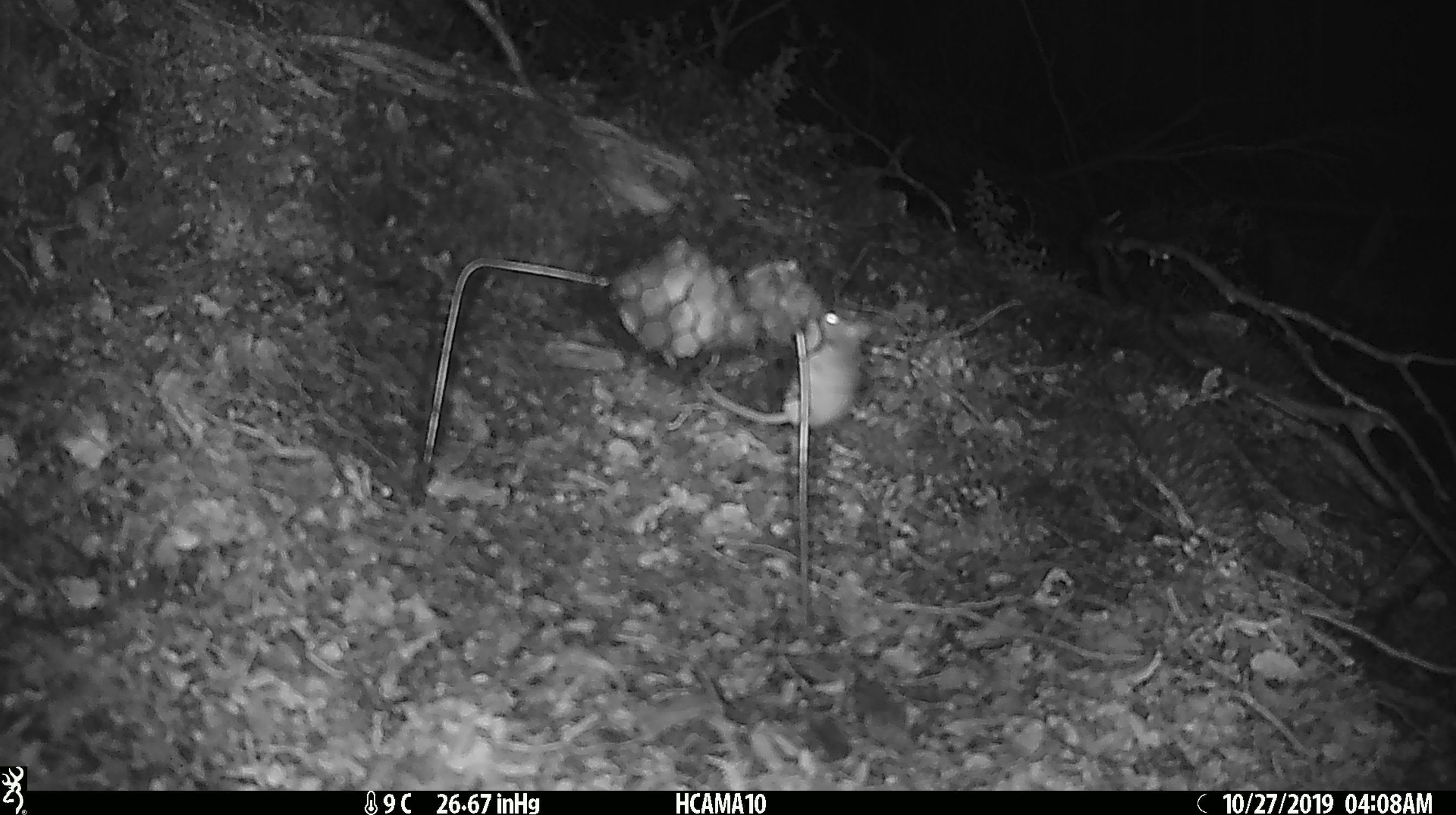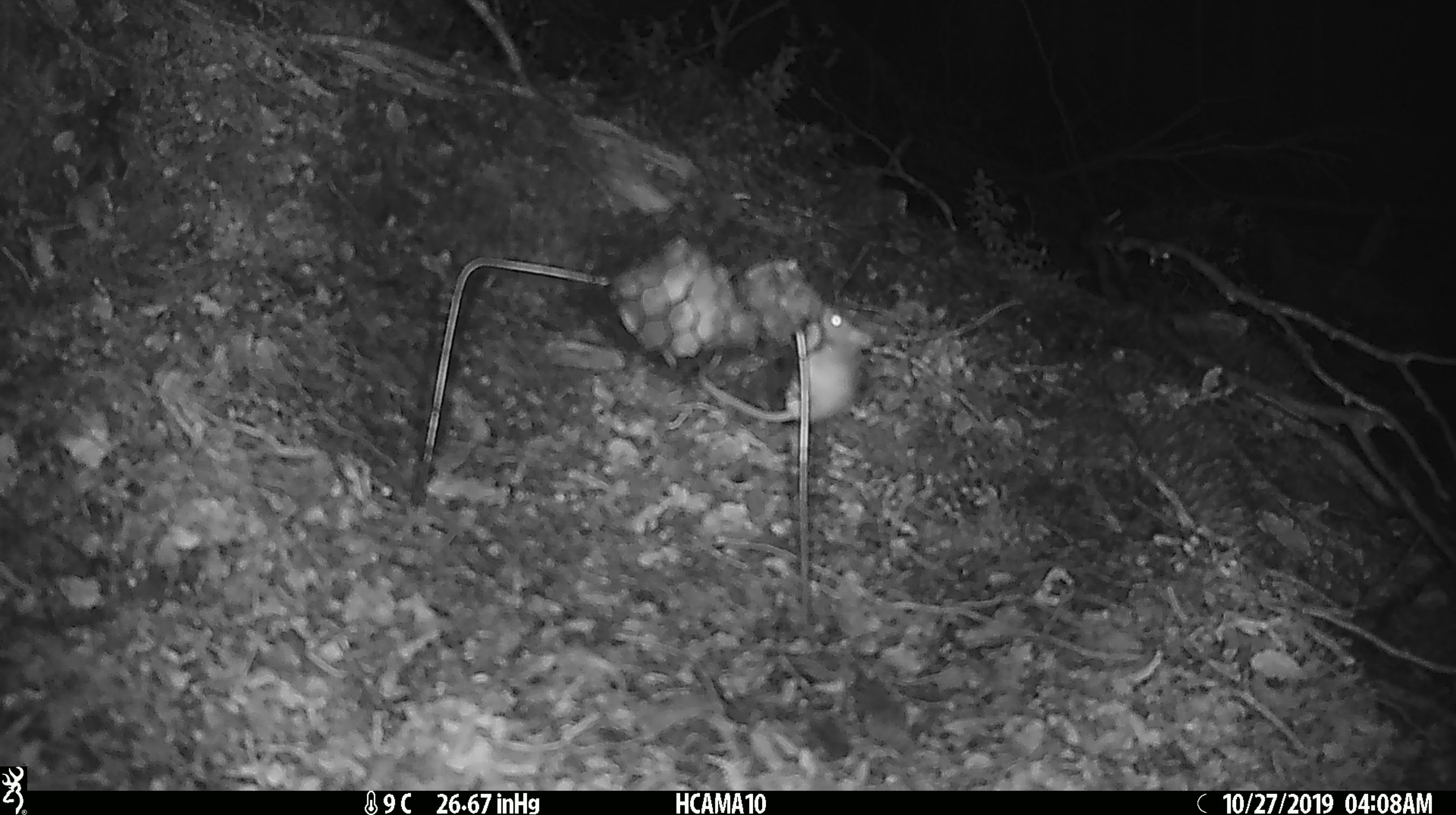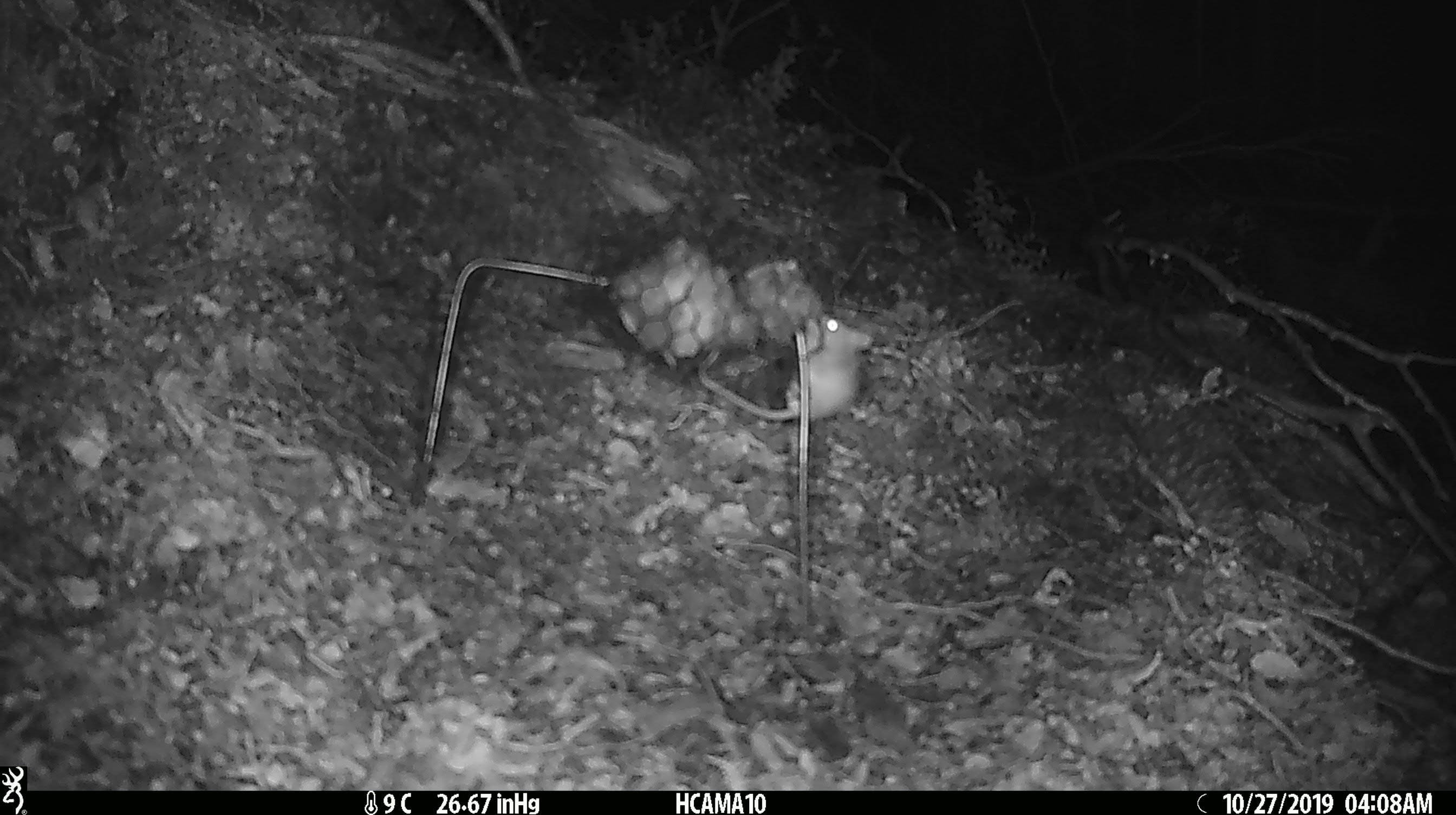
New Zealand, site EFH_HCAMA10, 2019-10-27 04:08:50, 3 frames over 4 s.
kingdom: Animalia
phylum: Chordata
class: Mammalia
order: Rodentia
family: Muridae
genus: Mus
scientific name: Mus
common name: mouse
Mouse (Mus).